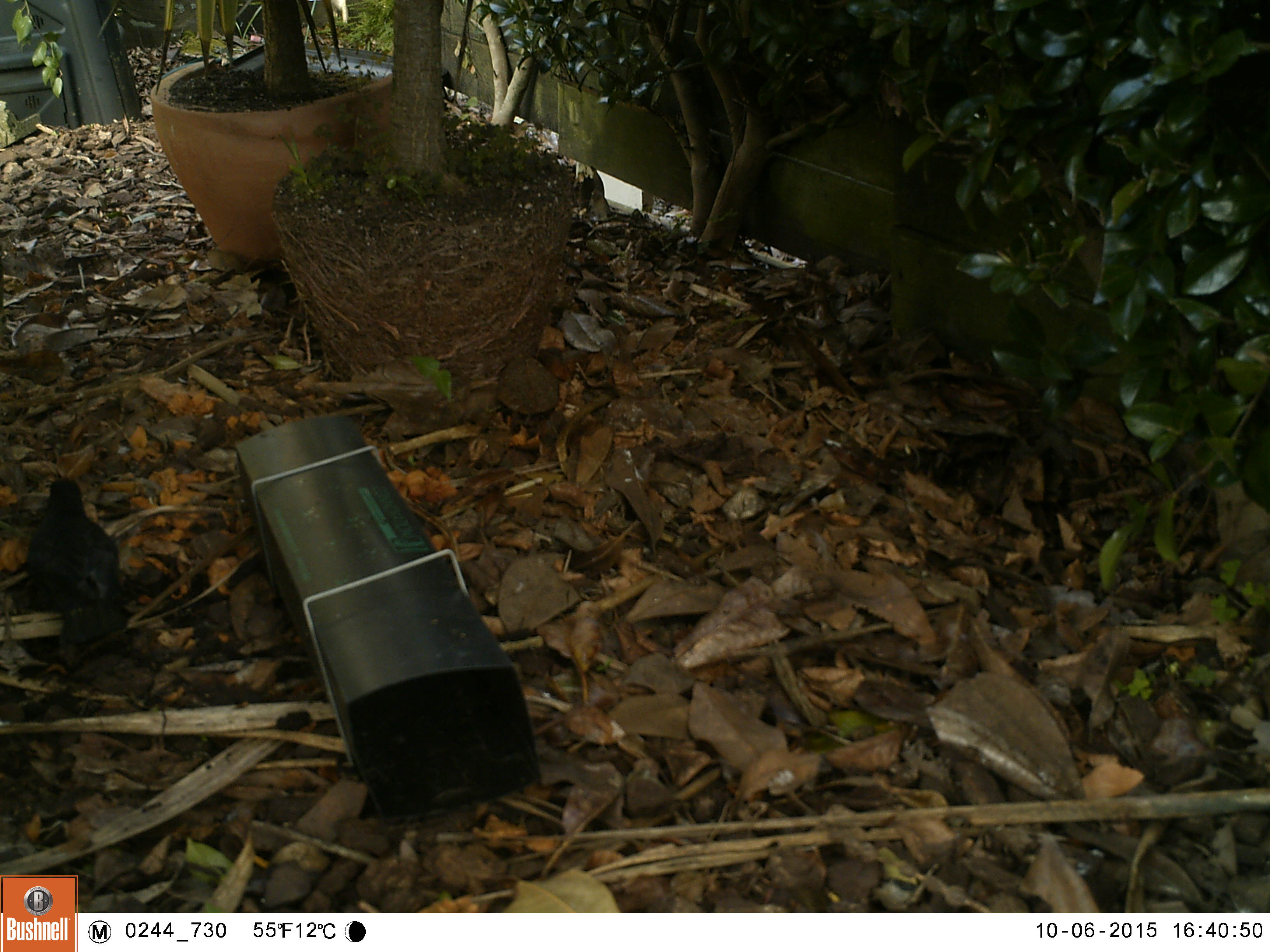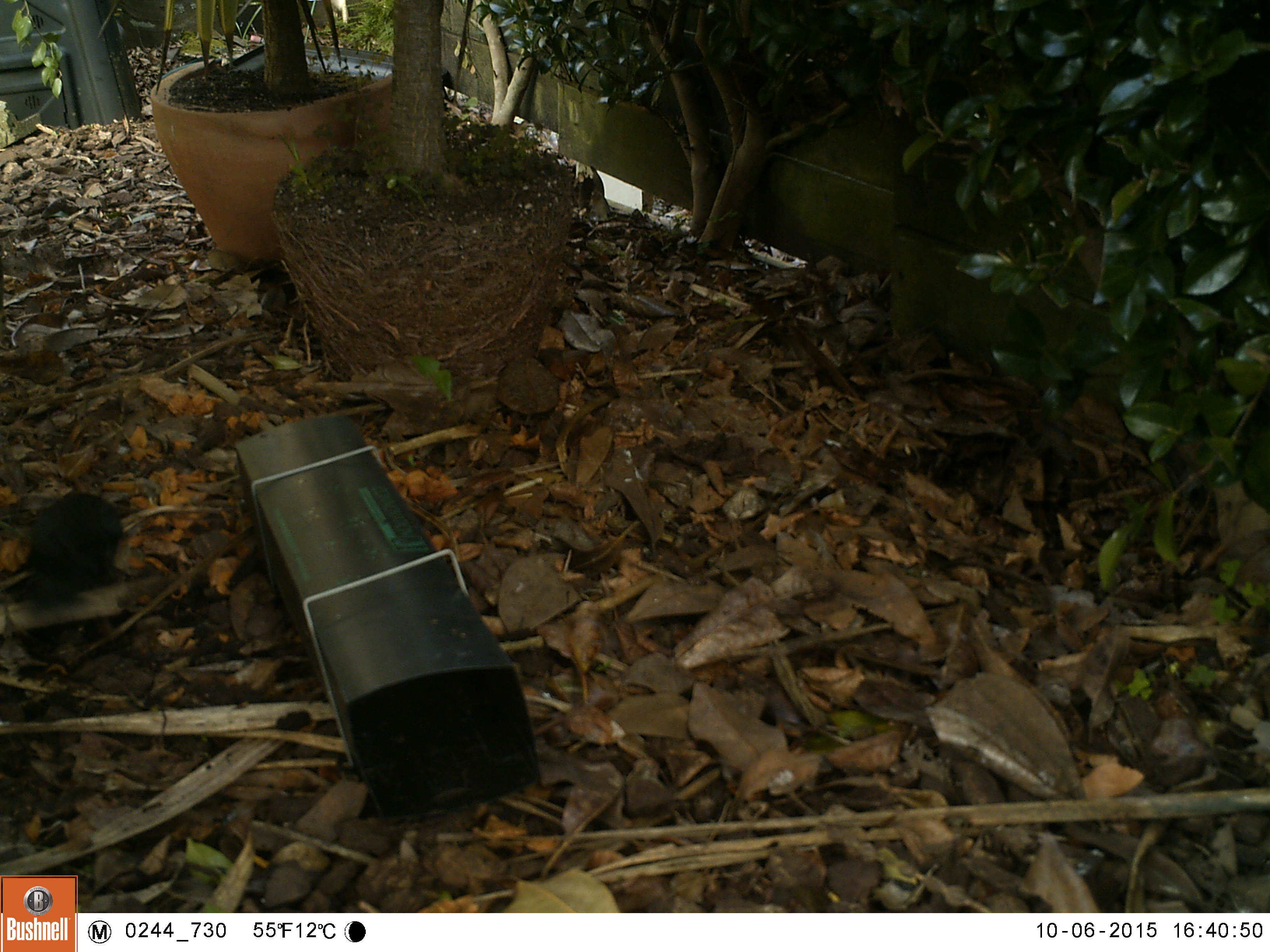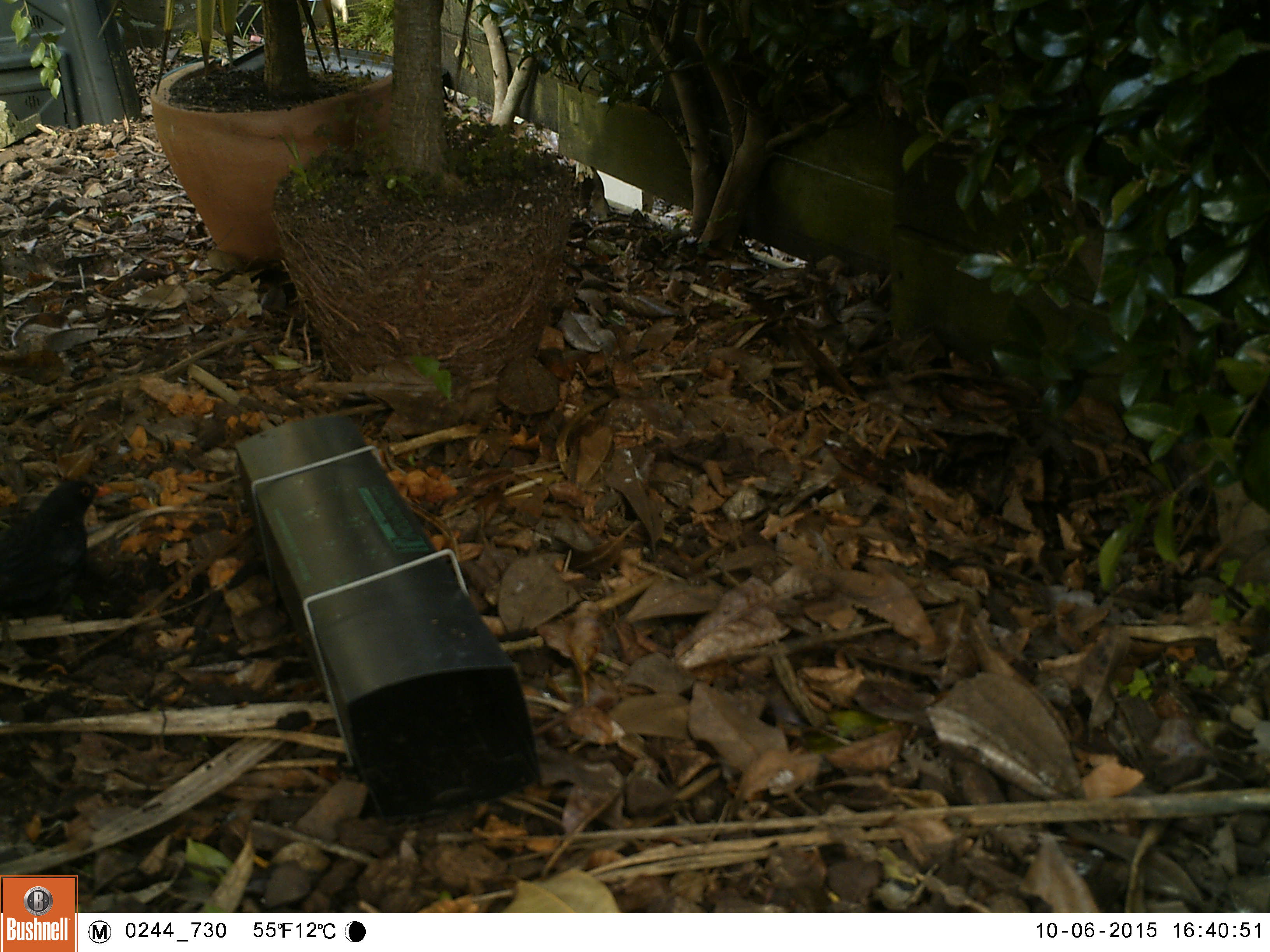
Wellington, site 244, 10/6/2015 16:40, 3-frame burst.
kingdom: Animalia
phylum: Chordata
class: Aves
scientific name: Aves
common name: bird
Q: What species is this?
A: Bird (Aves).